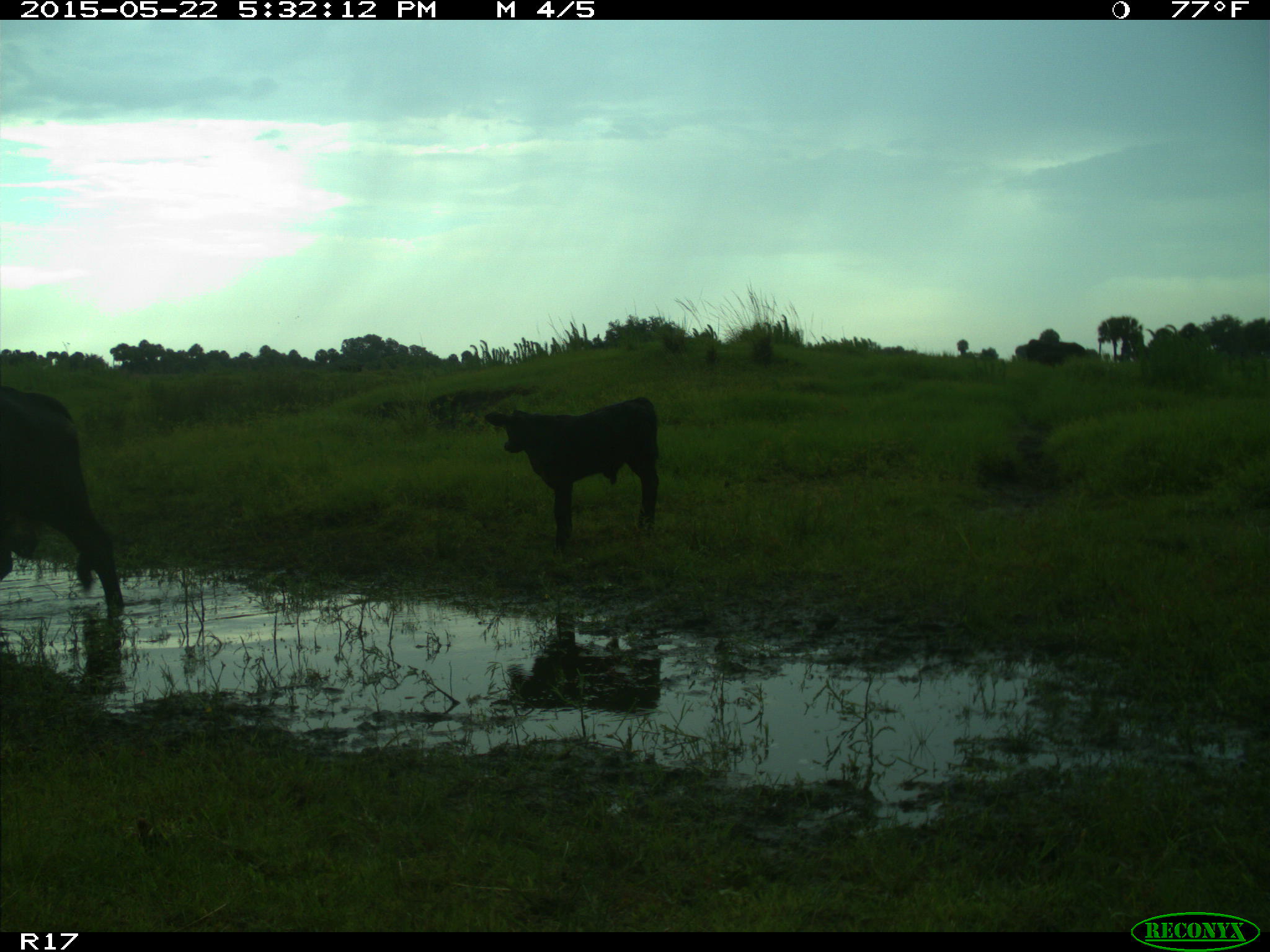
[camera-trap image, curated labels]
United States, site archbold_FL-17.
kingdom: Animalia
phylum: Chordata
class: Mammalia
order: Artiodactyla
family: Bovidae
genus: Bos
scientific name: Bos taurus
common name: domestic cow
Bos taurus (domestic cow).